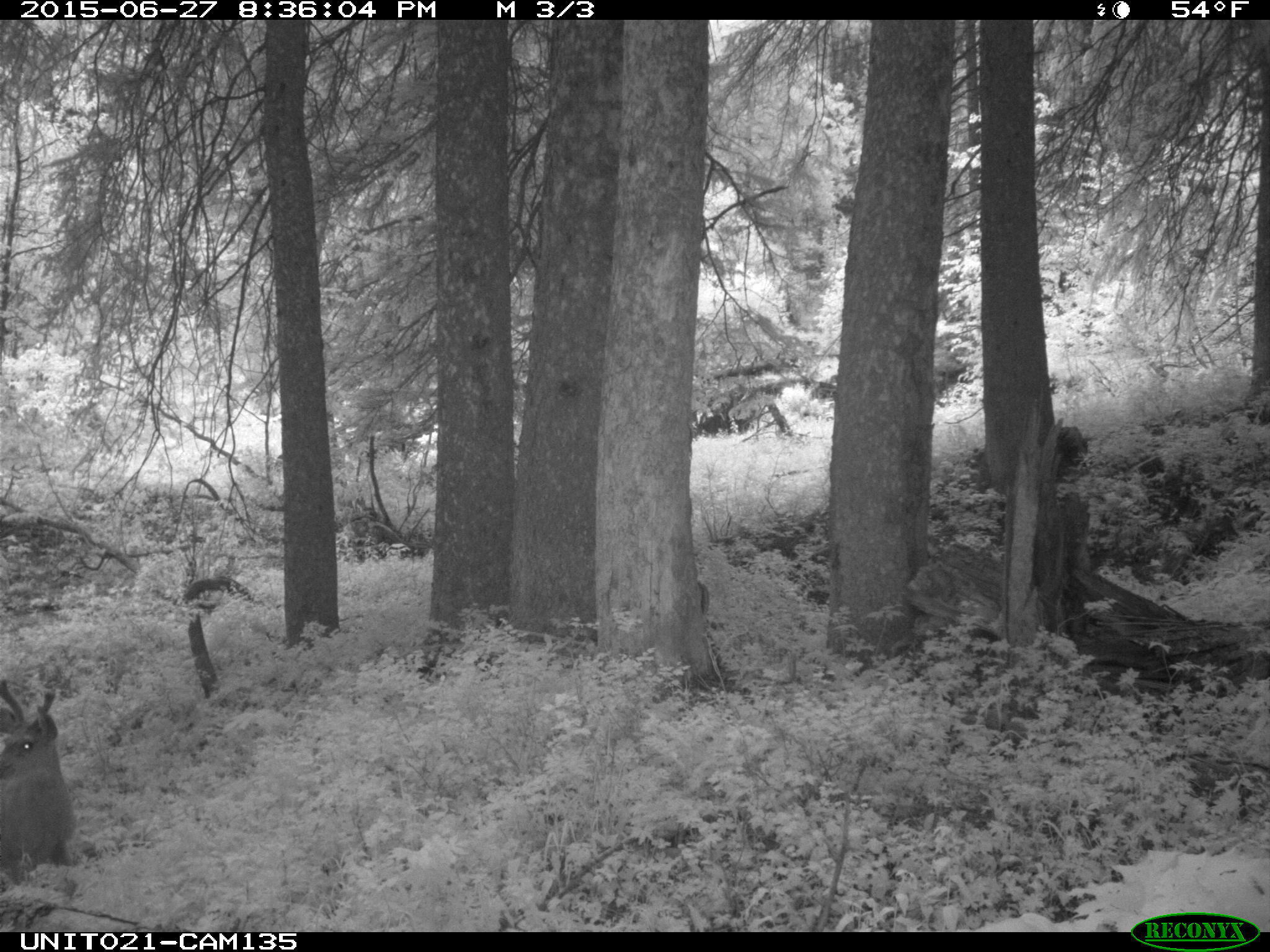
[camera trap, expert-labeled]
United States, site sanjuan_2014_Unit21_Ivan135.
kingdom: Animalia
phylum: Chordata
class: Mammalia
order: Artiodactyla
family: Cervidae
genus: Odocoileus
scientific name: Odocoileus hemionus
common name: mule deer